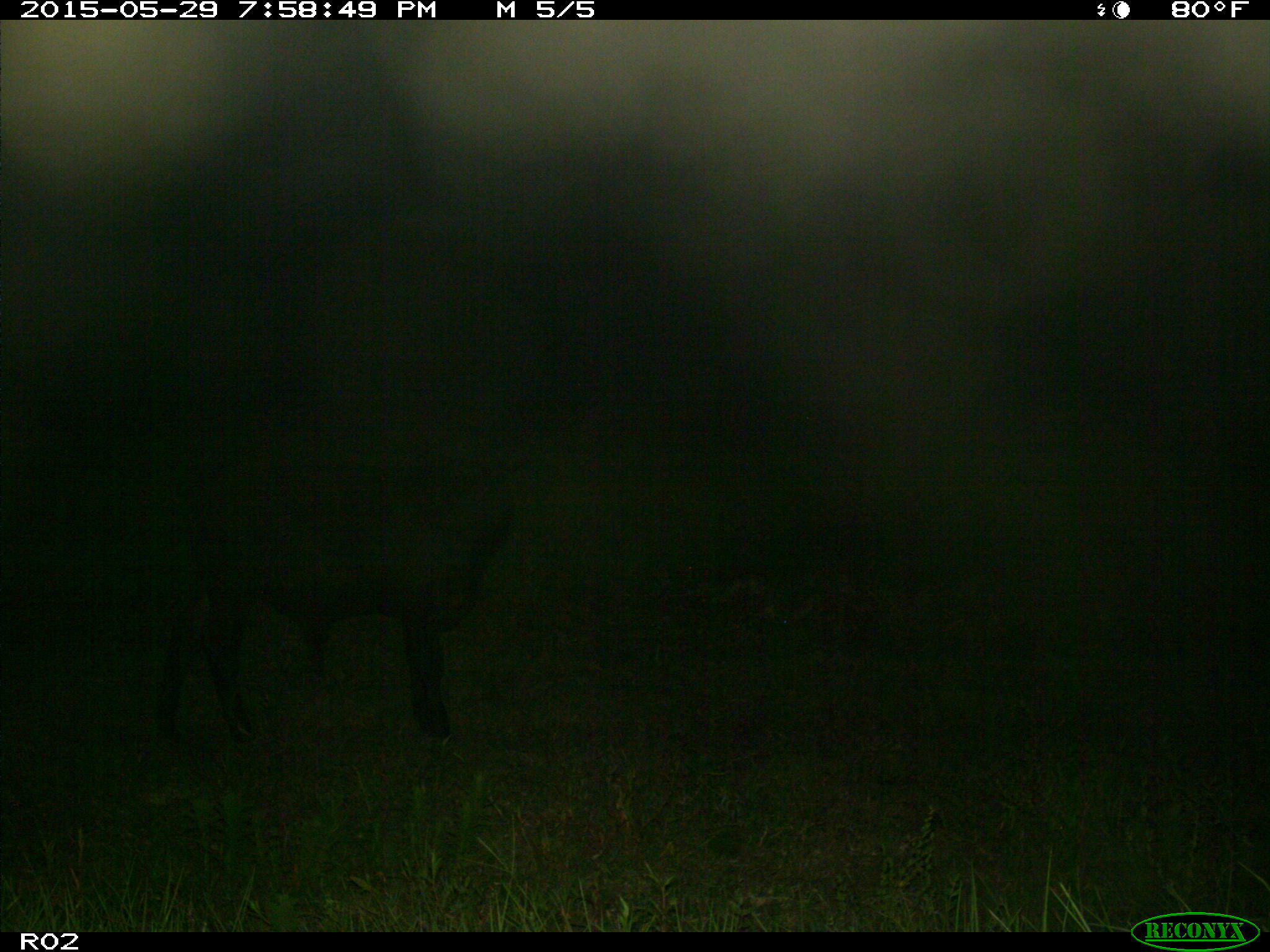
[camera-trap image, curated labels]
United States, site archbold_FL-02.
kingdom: Animalia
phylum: Chordata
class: Mammalia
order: Artiodactyla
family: Bovidae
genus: Bos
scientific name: Bos taurus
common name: domestic cow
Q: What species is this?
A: Bos taurus (domestic cow).